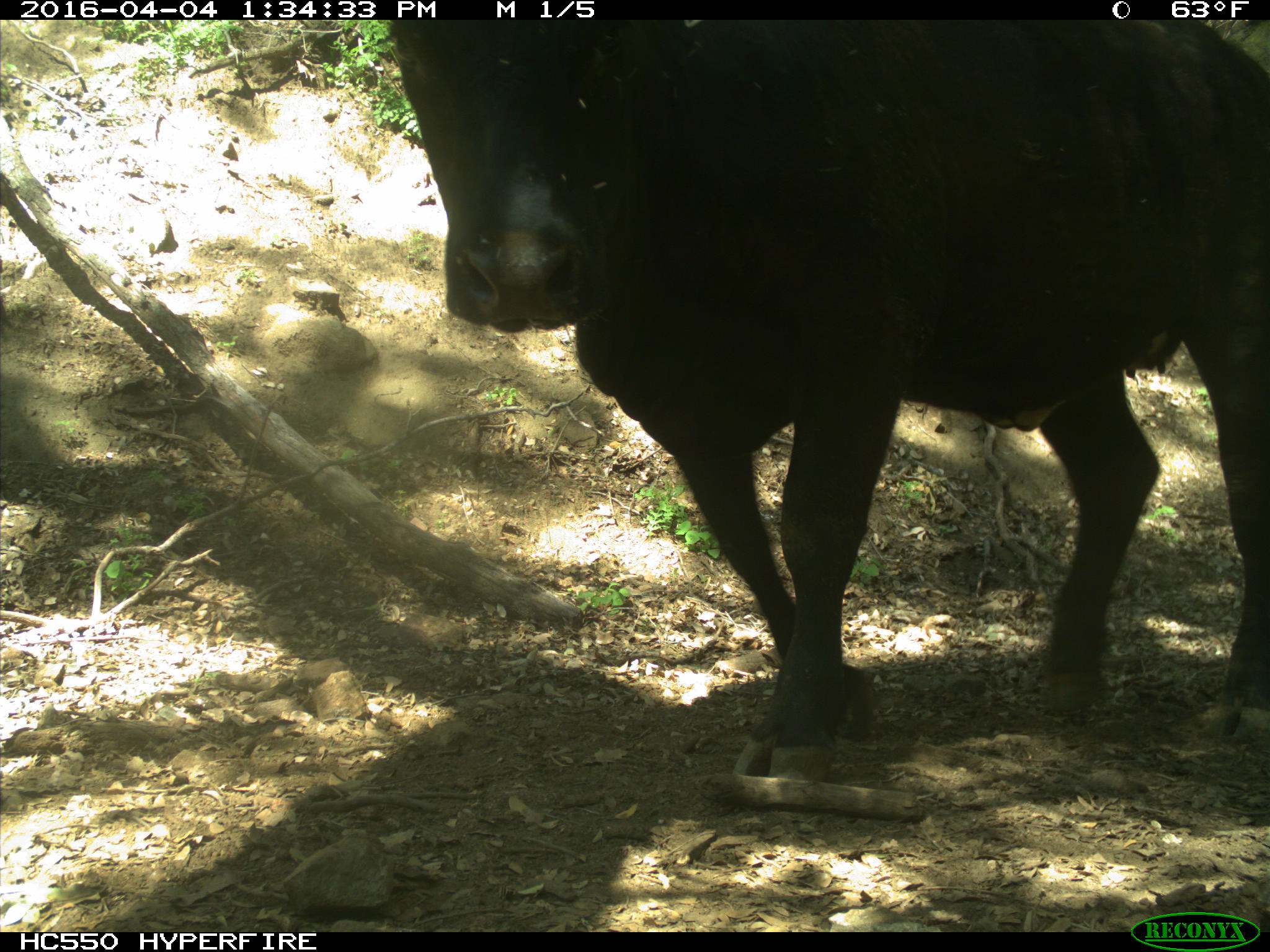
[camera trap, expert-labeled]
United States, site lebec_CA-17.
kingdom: Animalia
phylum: Chordata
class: Mammalia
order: Artiodactyla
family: Bovidae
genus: Bos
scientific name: Bos taurus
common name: domestic cow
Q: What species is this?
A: Bos taurus (domestic cow).